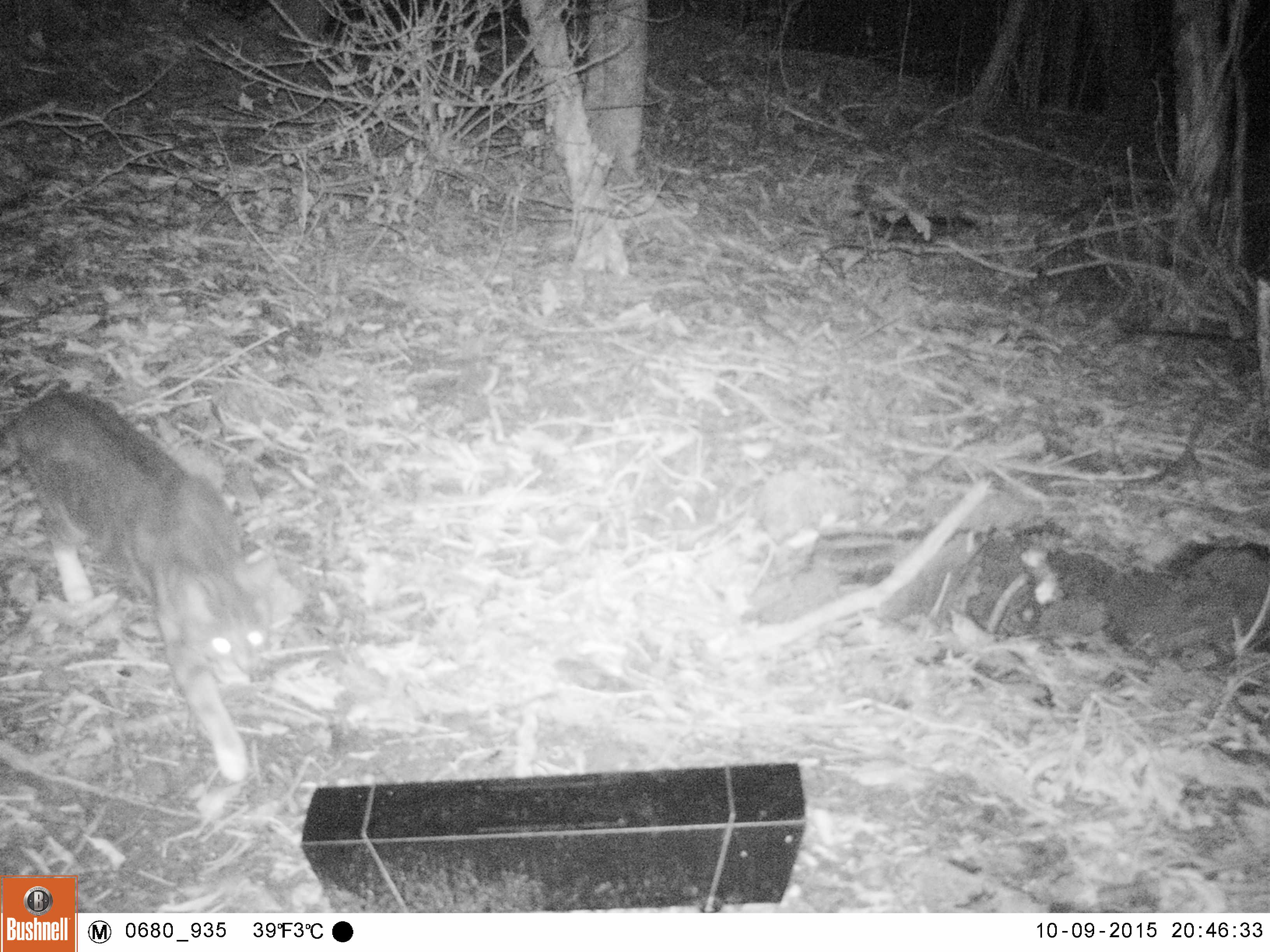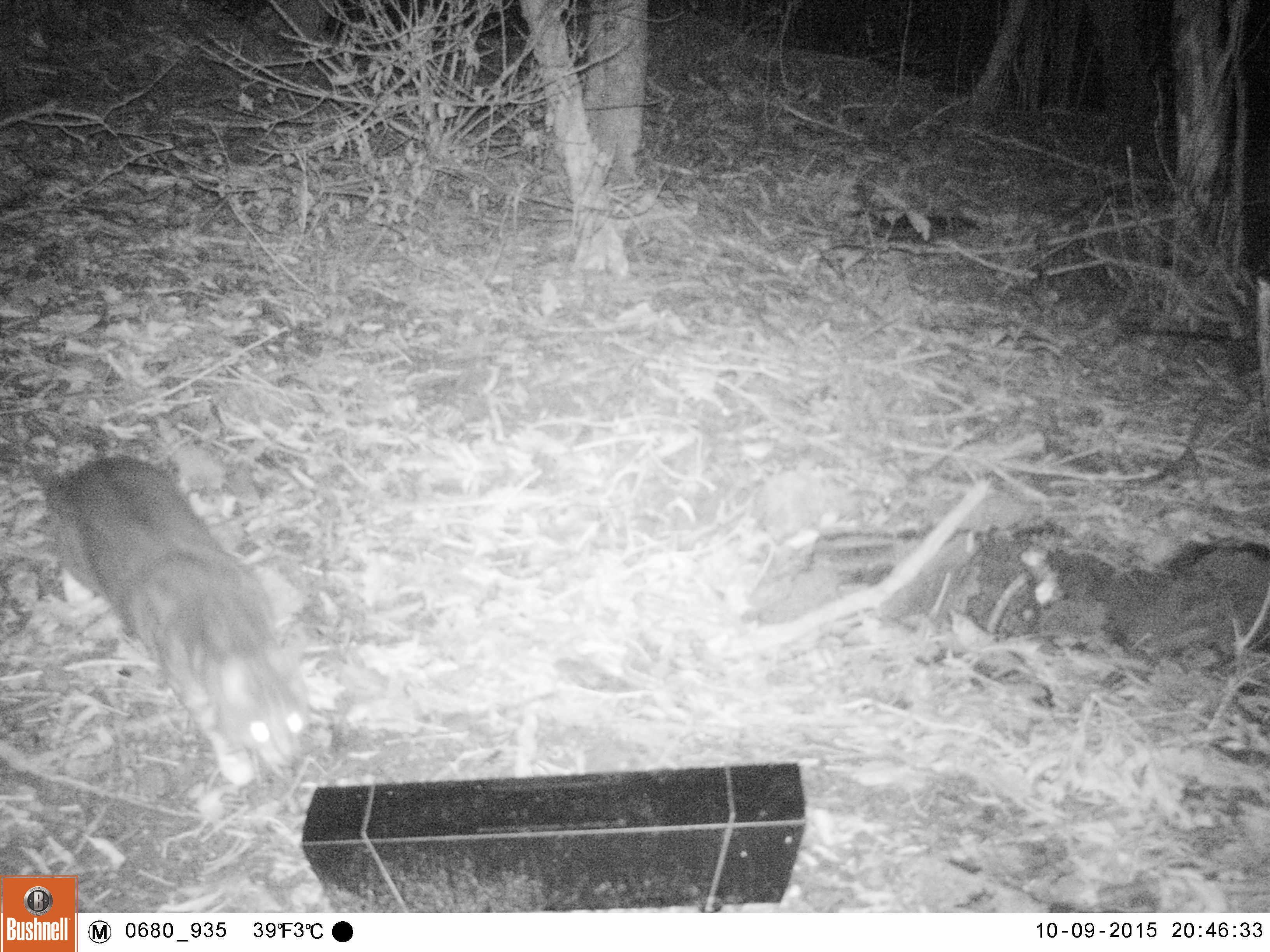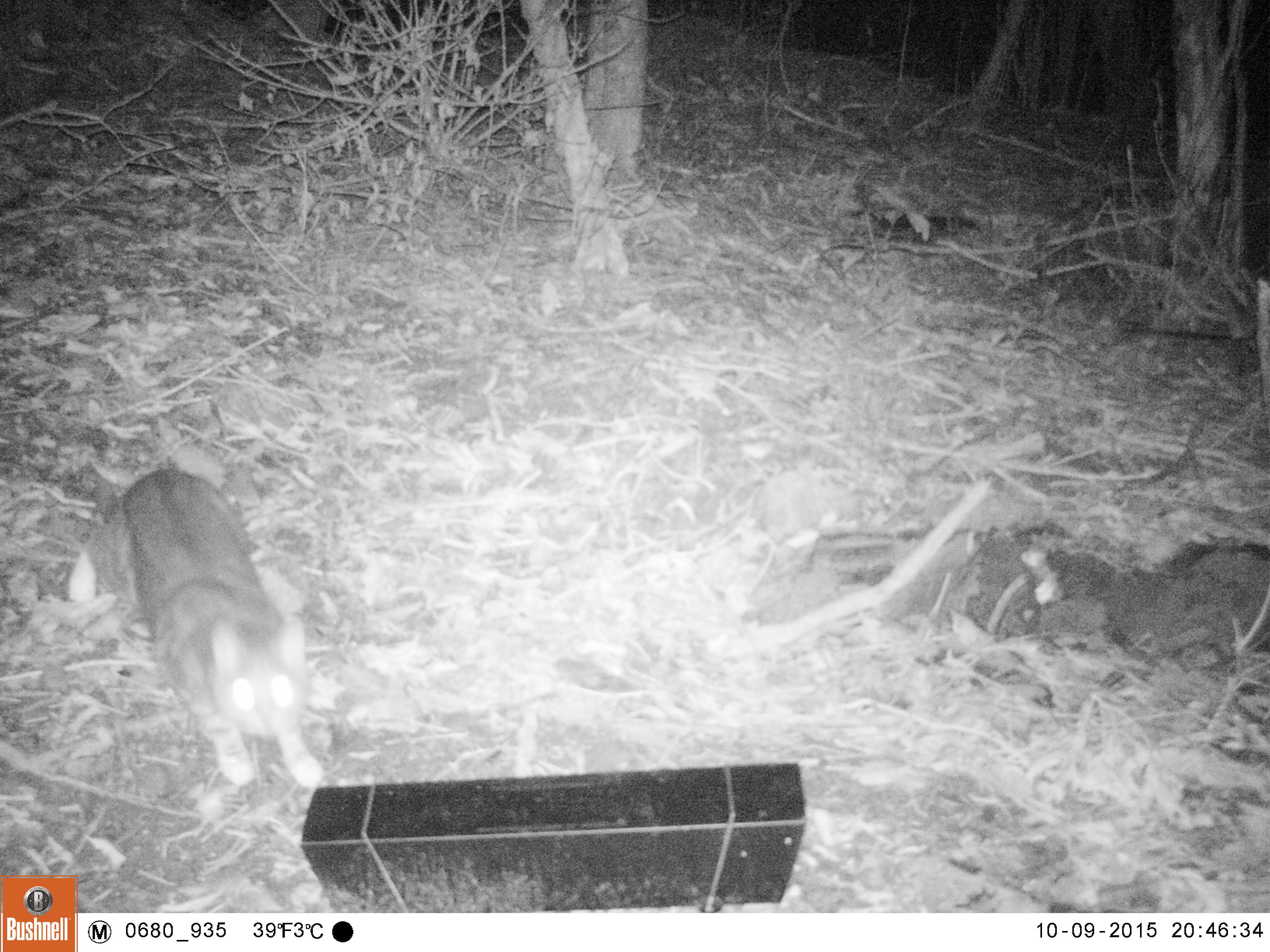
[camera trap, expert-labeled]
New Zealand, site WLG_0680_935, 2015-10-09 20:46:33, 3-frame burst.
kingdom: Animalia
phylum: Chordata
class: Mammalia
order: Carnivora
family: Felidae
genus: Felis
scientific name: Felis catus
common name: domestic cat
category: cat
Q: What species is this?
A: Cat (domestic cat) (Felis catus).